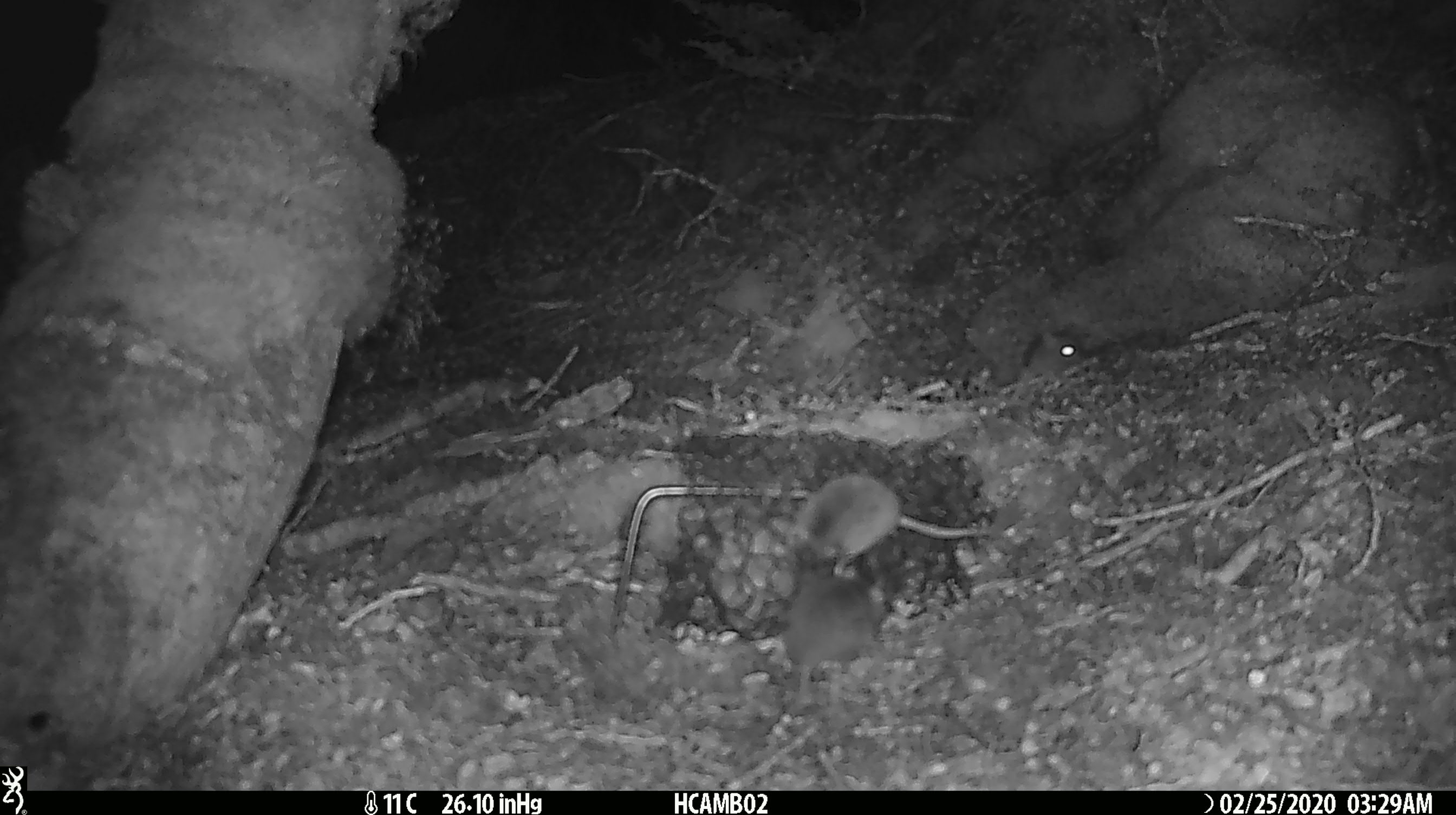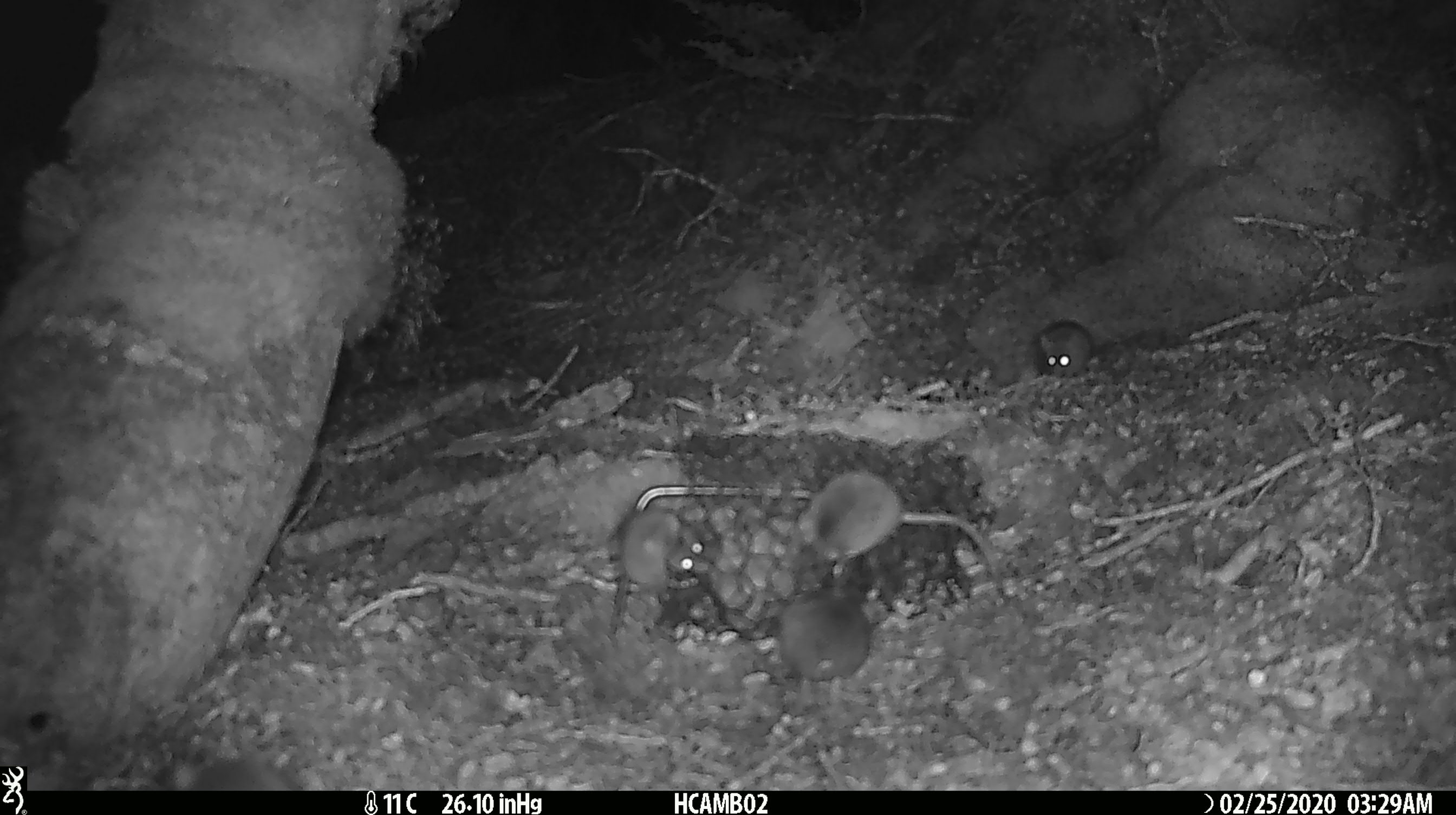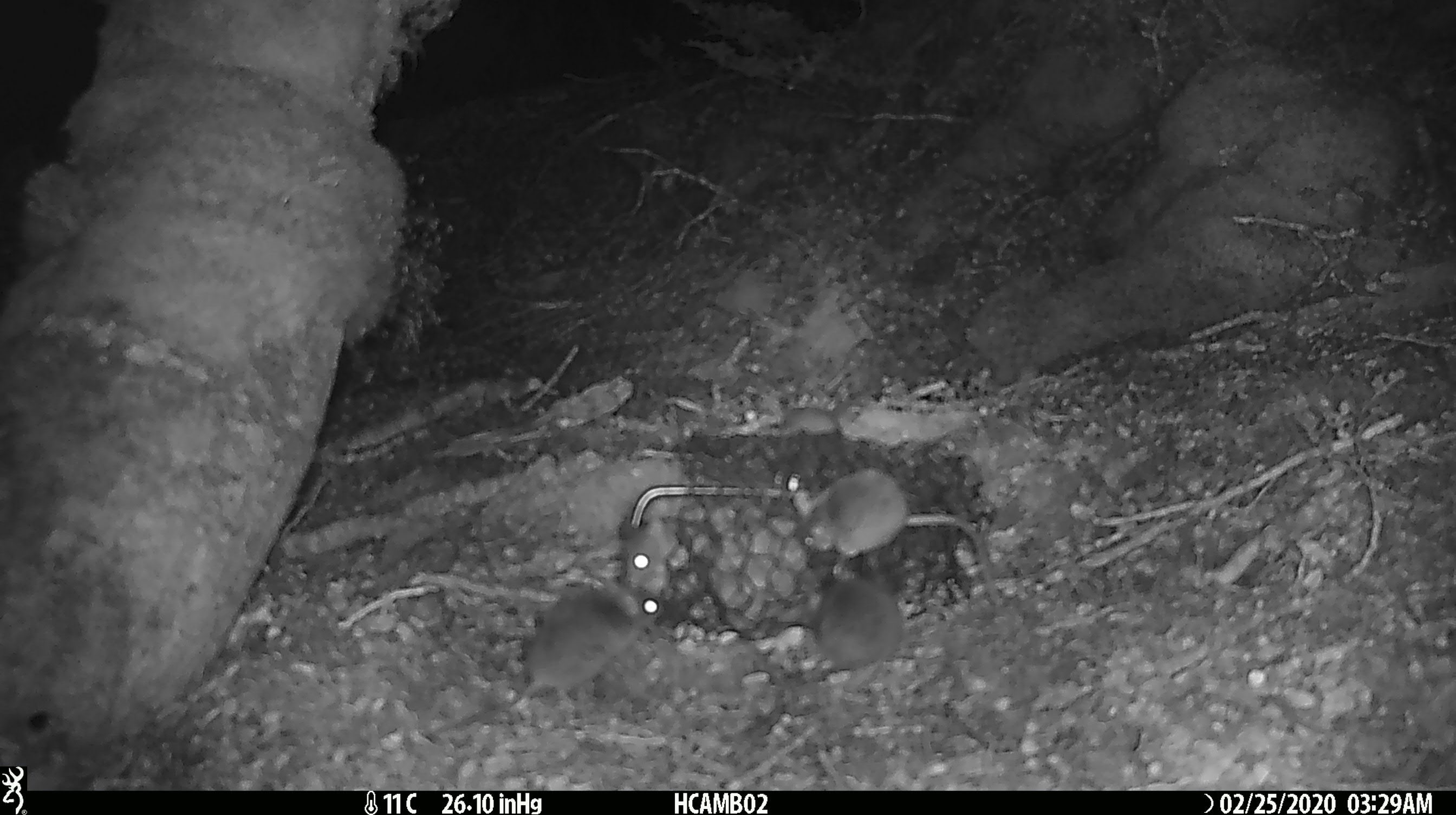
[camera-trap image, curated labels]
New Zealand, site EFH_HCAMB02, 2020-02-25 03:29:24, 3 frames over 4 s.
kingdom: Animalia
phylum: Chordata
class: Mammalia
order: Rodentia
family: Muridae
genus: Mus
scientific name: Mus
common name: mouse